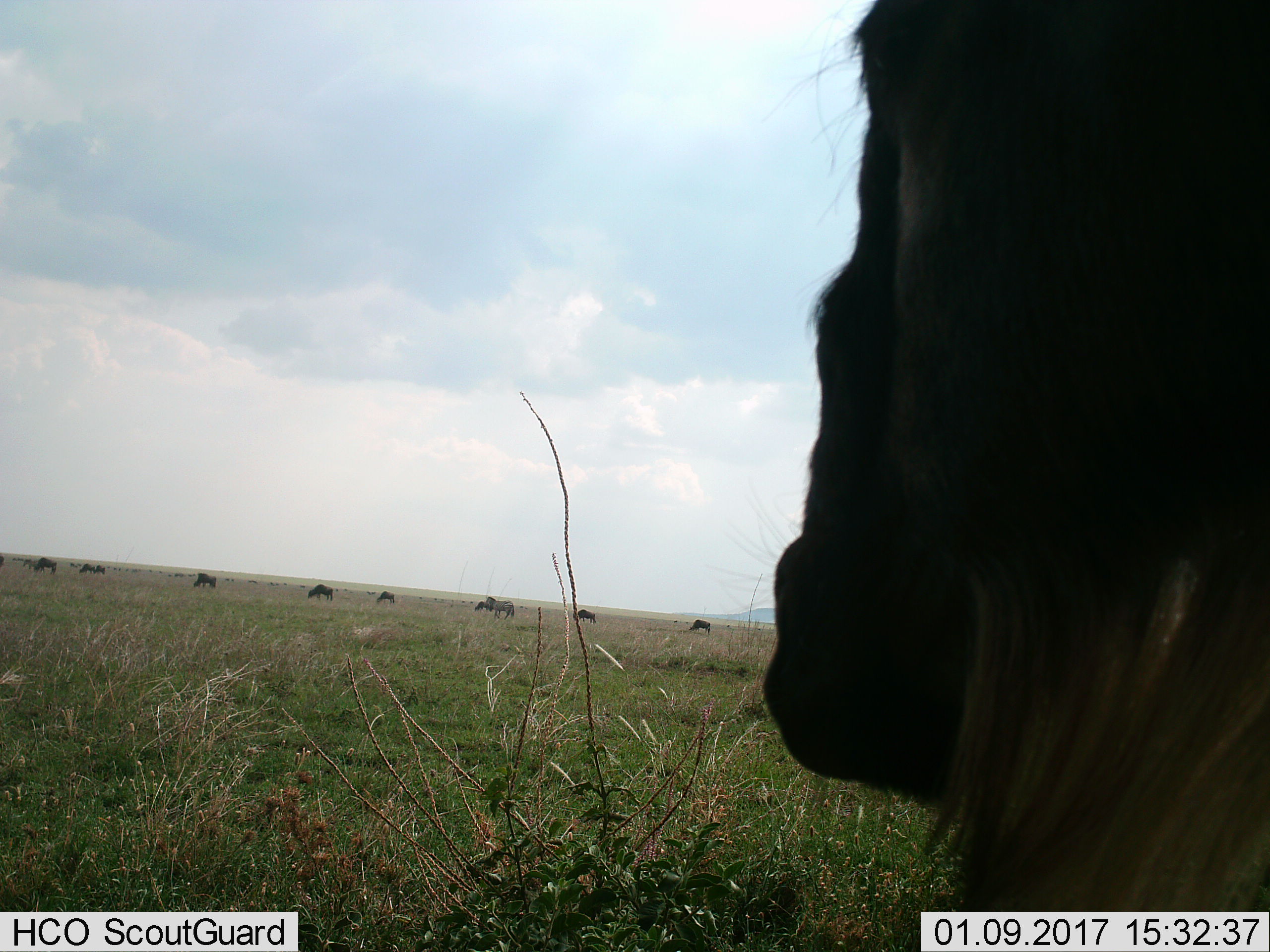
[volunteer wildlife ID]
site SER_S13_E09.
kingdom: Animalia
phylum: Chordata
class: Mammalia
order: Artiodactyla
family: Bovidae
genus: Connochaetes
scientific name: Connochaetes taurinus taurinus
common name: blue wildebeest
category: wildebeestblue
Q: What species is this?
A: Wildebeestblue (blue wildebeest) (Connochaetes taurinus taurinus).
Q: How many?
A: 10.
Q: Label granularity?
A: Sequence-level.